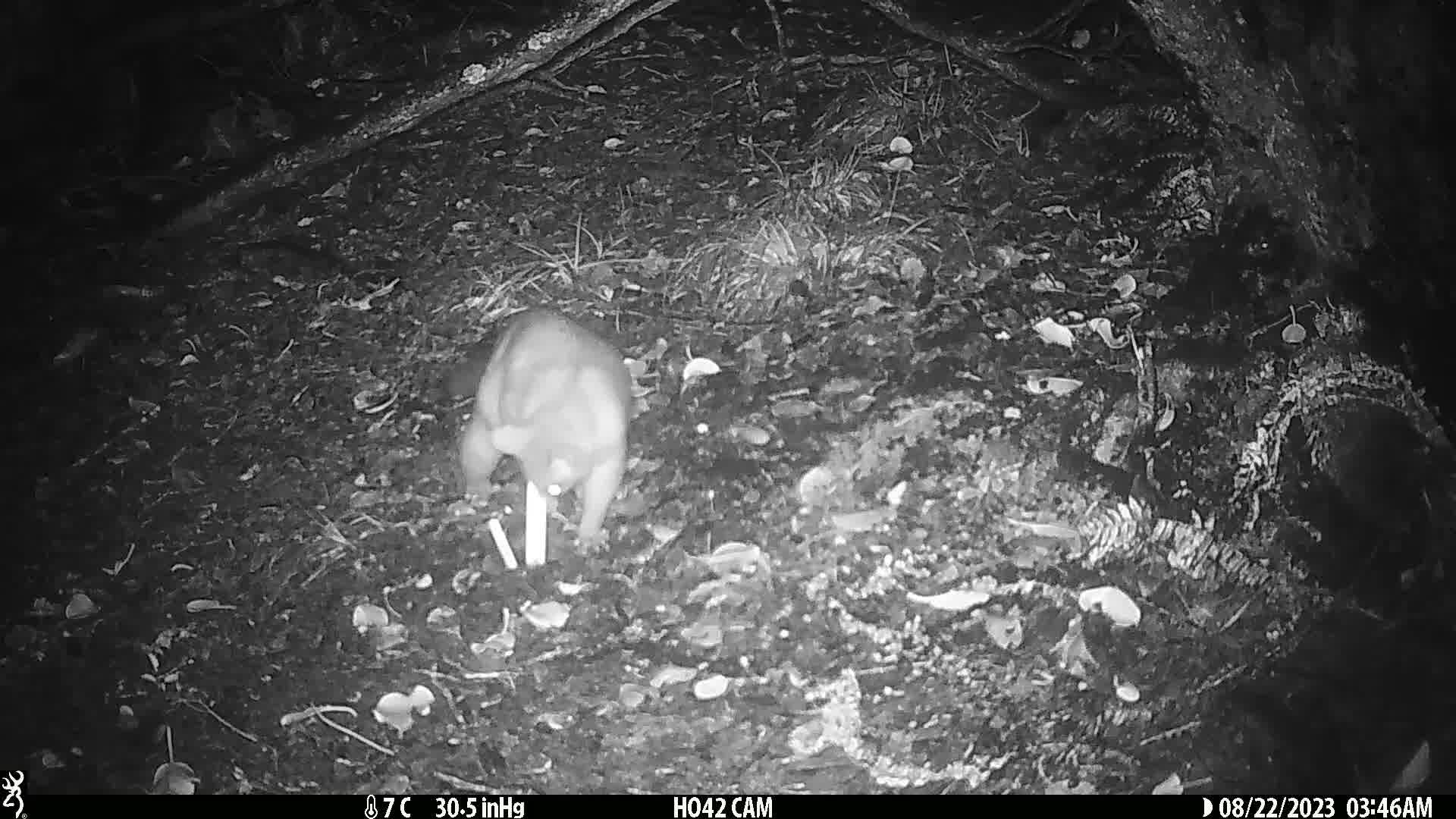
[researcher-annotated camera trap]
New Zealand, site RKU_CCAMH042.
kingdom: Animalia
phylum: Chordata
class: Mammalia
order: Diprotodontia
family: Phalangeridae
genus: Trichosurus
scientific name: Trichosurus vulpecula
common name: common brushtail possum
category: possum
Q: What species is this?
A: Possum (common brushtail possum) (Trichosurus vulpecula).